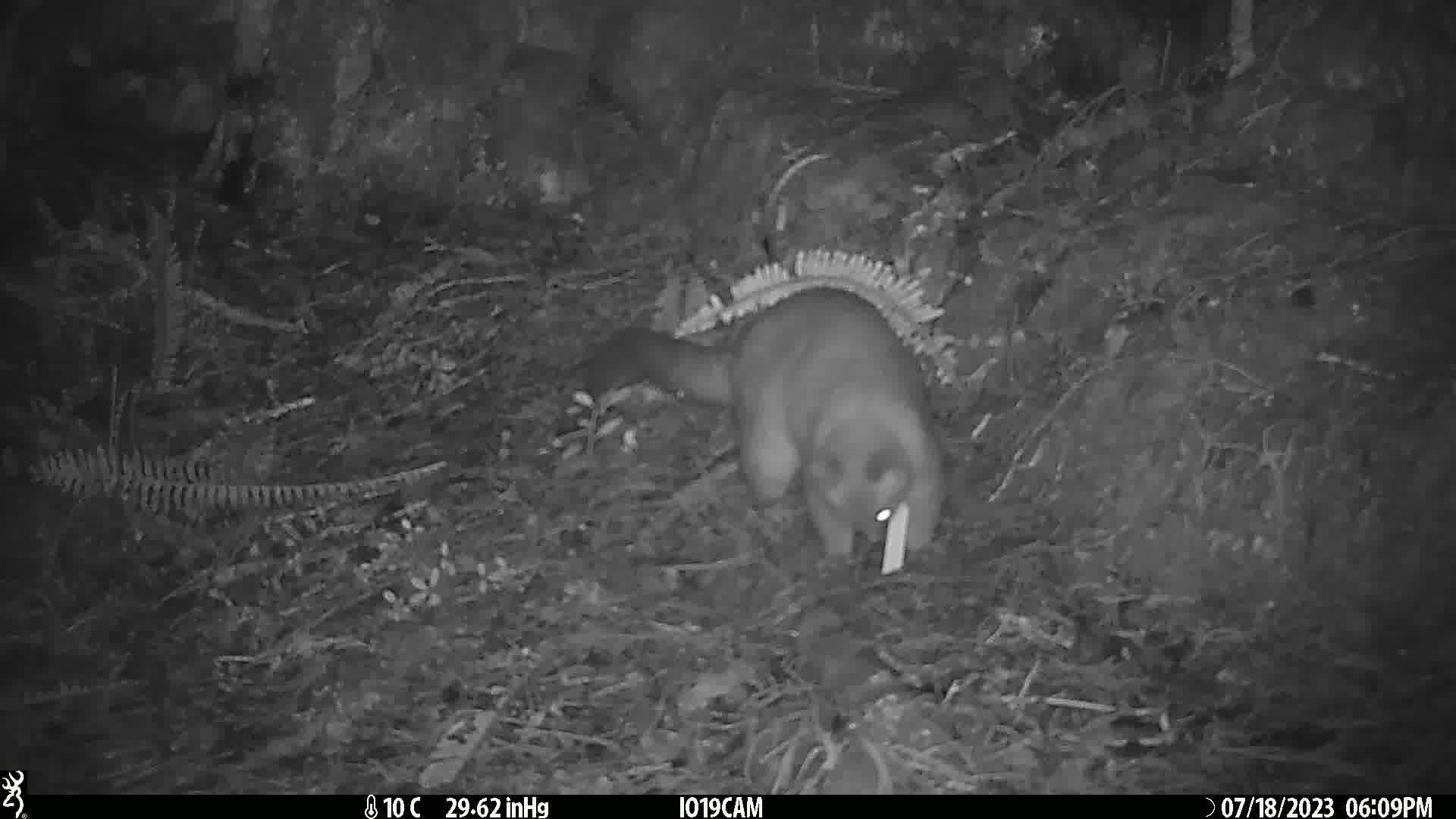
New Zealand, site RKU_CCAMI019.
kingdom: Animalia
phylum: Chordata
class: Mammalia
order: Diprotodontia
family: Phalangeridae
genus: Trichosurus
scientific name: Trichosurus vulpecula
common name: common brushtail possum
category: possum